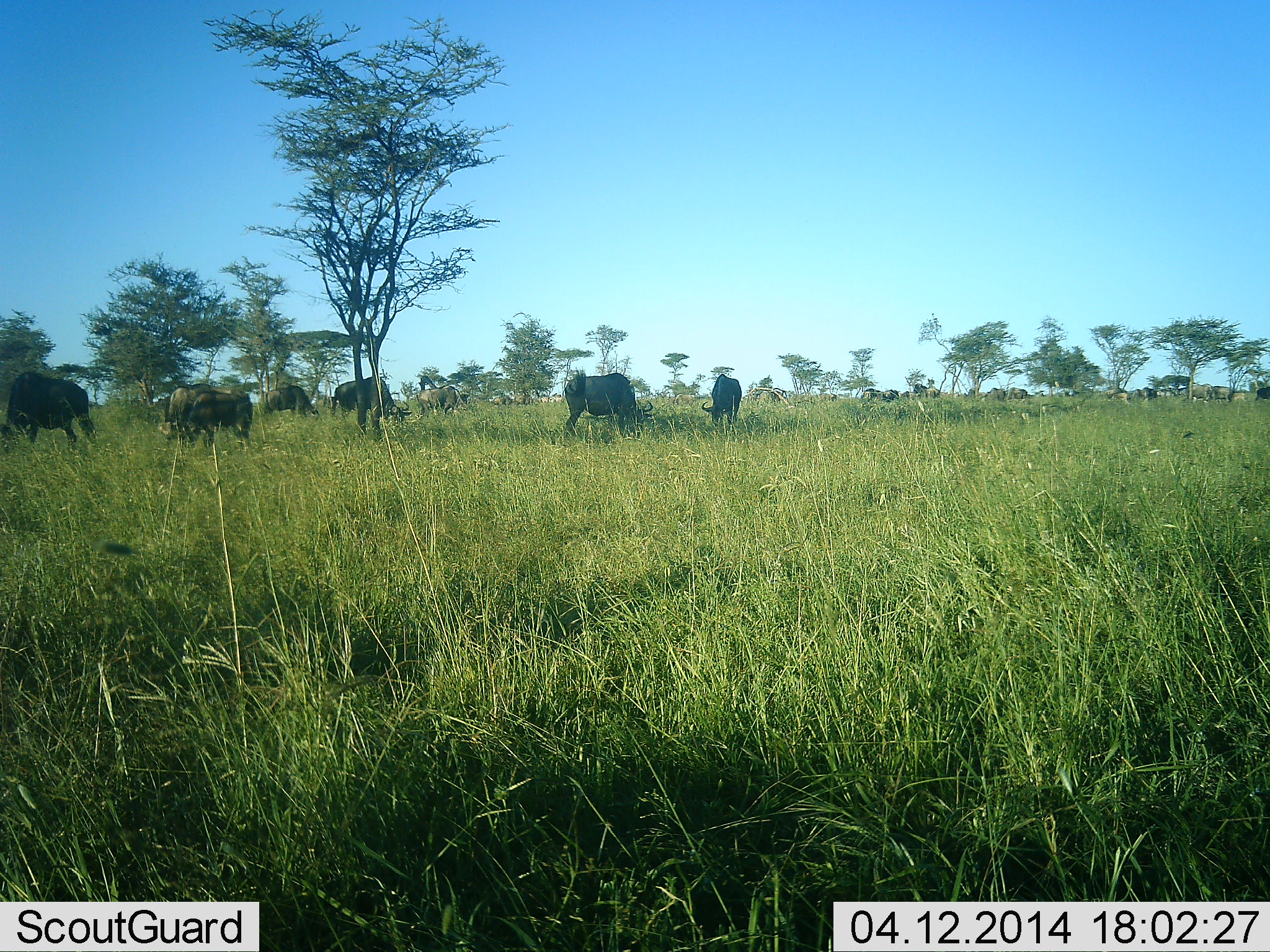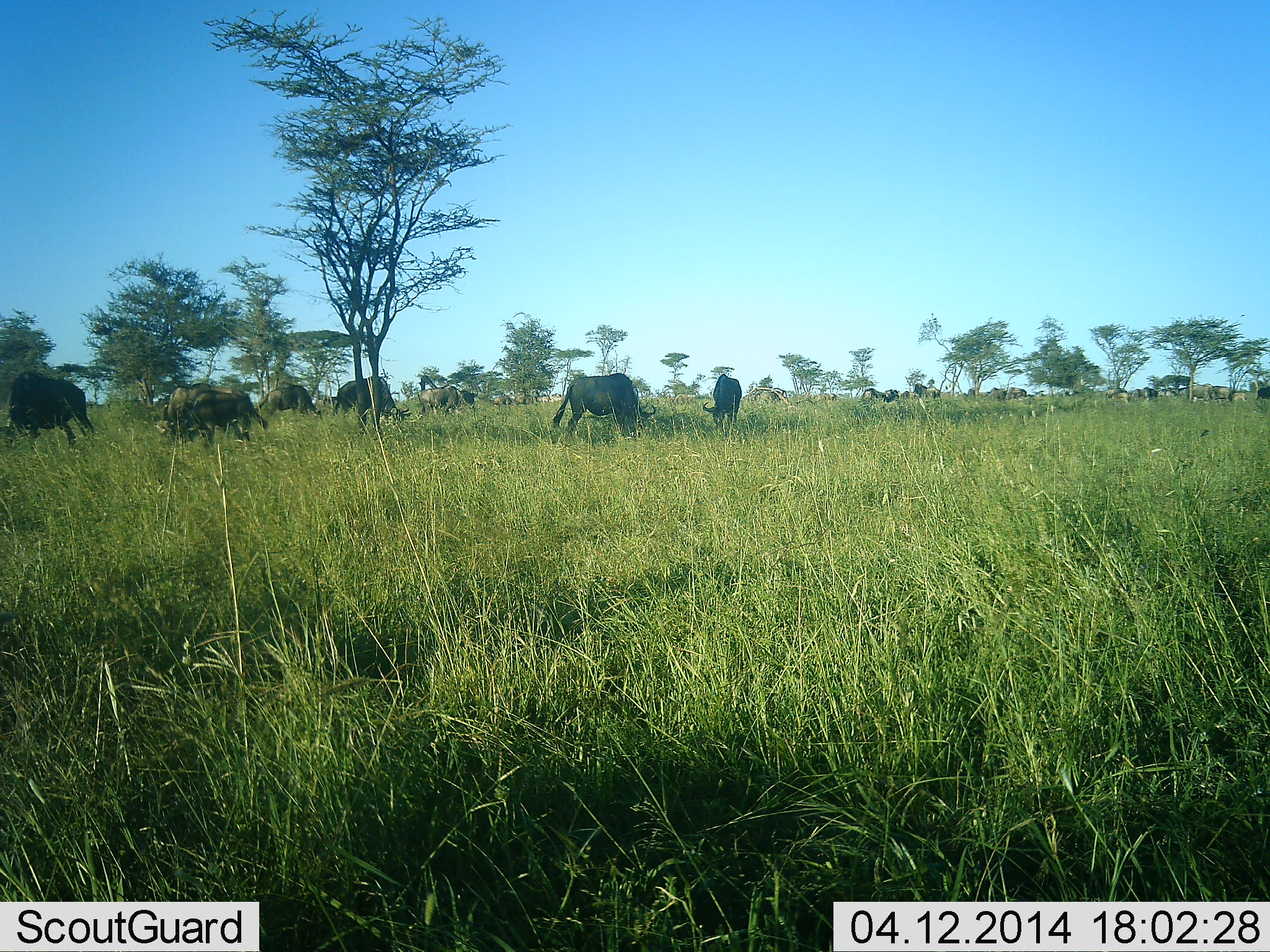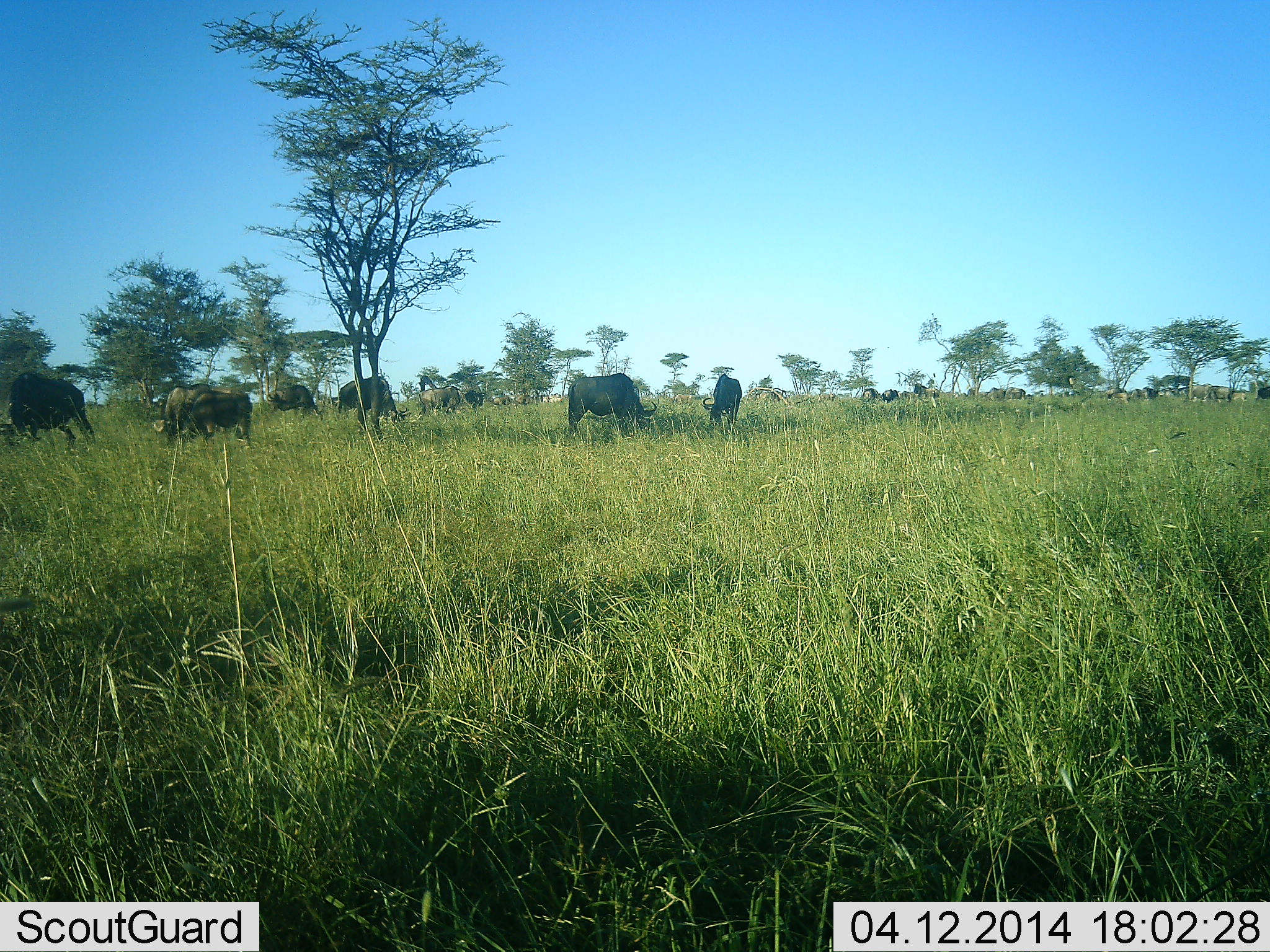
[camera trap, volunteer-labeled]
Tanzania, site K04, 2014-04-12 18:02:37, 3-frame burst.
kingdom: Animalia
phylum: Chordata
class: Mammalia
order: Artiodactyla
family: Bovidae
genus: Connochaetes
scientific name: Connochaetes taurinus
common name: blue wildebeest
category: wildebeest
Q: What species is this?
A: Wildebeest (blue wildebeest) (Connochaetes taurinus).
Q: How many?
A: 11-50.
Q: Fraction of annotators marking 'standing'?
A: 38%.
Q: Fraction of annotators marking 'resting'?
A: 15%.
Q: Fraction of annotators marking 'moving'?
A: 23%.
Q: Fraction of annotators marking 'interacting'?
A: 9%.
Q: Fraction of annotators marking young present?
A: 2%.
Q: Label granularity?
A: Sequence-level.